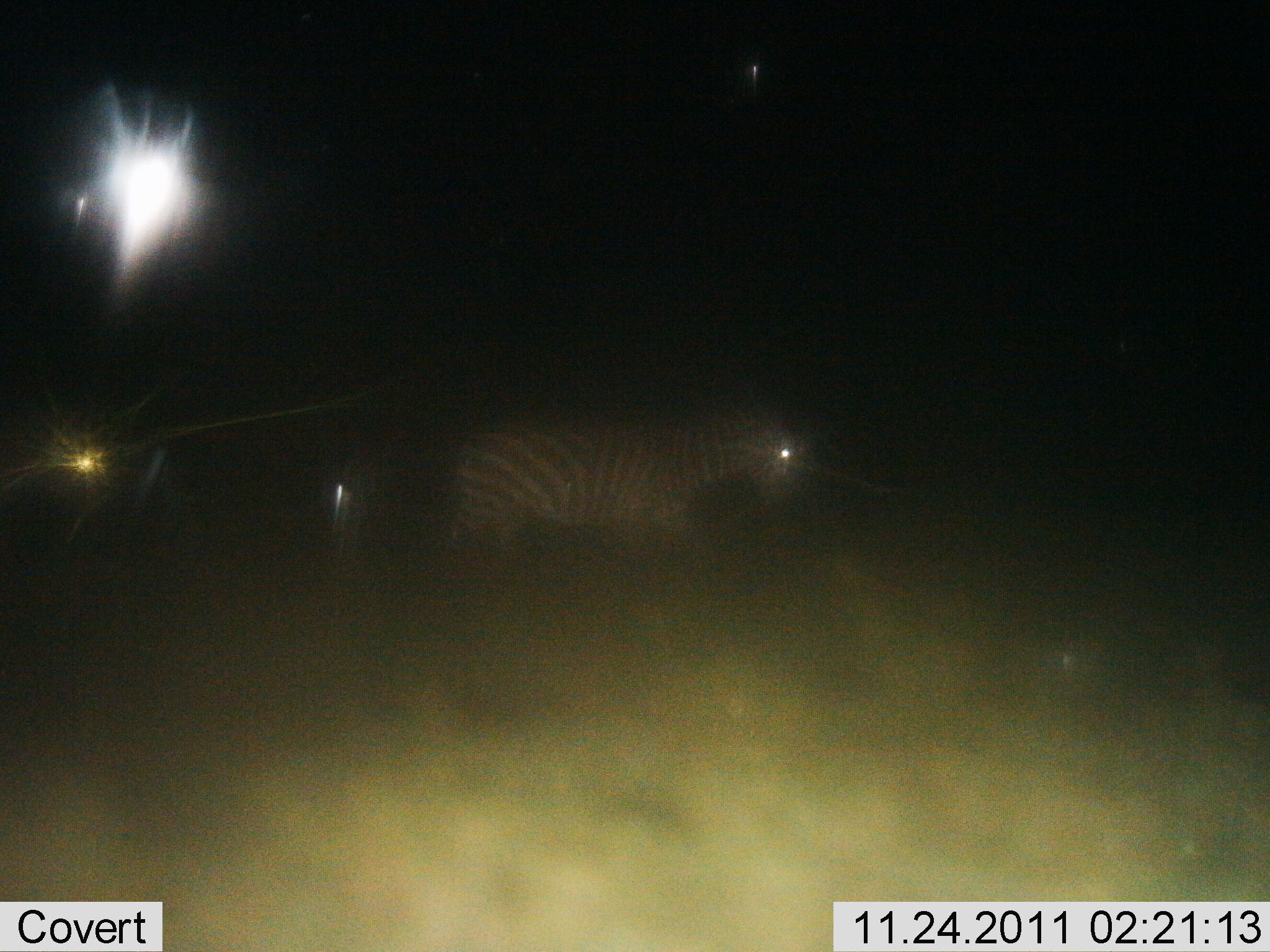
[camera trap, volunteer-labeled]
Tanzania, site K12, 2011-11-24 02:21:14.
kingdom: Animalia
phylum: Chordata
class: Mammalia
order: Perissodactyla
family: Equidae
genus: Equus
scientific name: Equus quagga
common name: plains zebra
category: zebra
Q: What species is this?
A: Zebra (plains zebra) (Equus quagga).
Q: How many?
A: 1.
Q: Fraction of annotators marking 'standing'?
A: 8%.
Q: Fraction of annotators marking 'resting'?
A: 0%.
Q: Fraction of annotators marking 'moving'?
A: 92%.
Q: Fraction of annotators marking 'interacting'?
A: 0%.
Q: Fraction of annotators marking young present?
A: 0%.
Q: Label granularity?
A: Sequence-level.